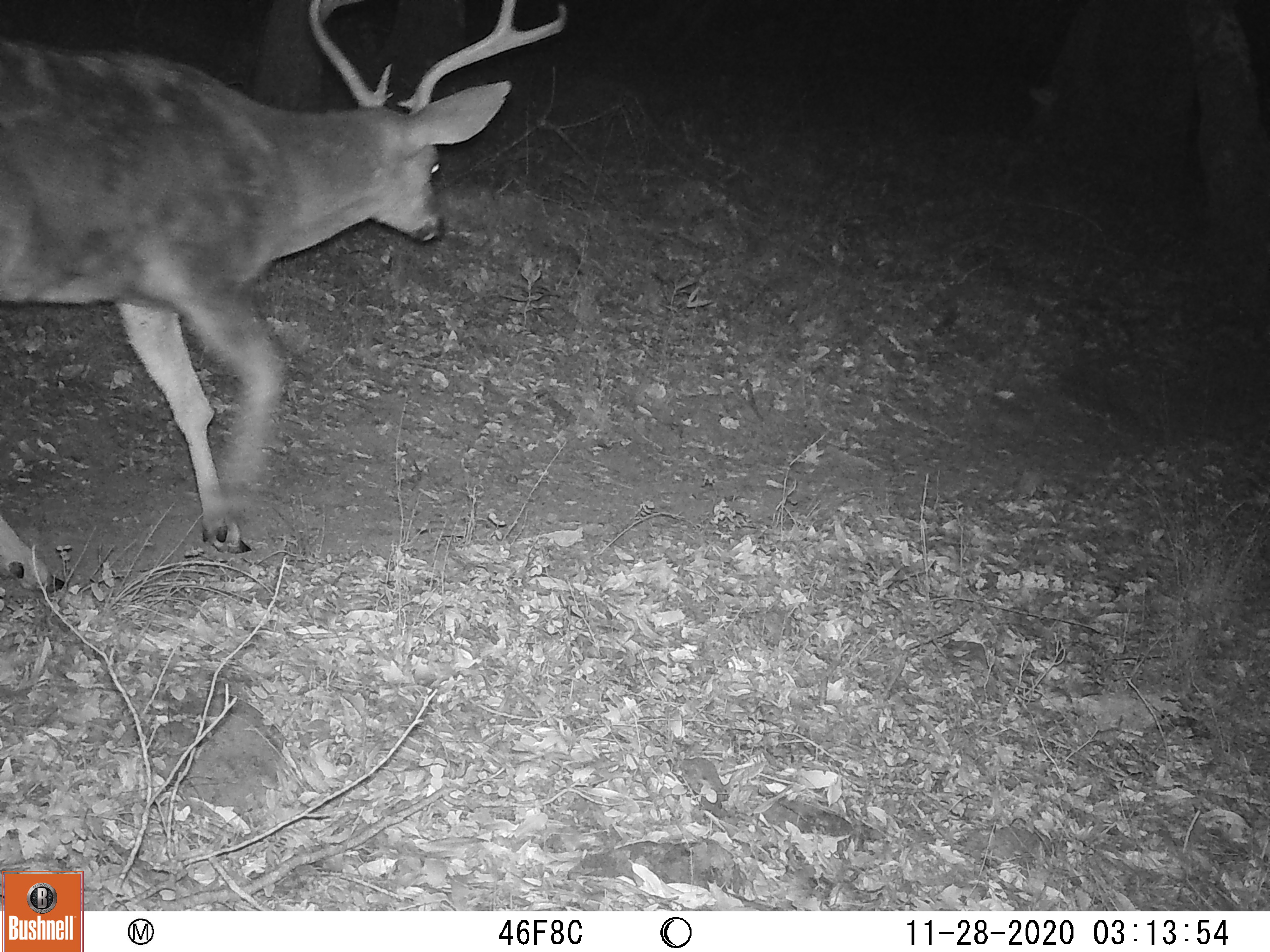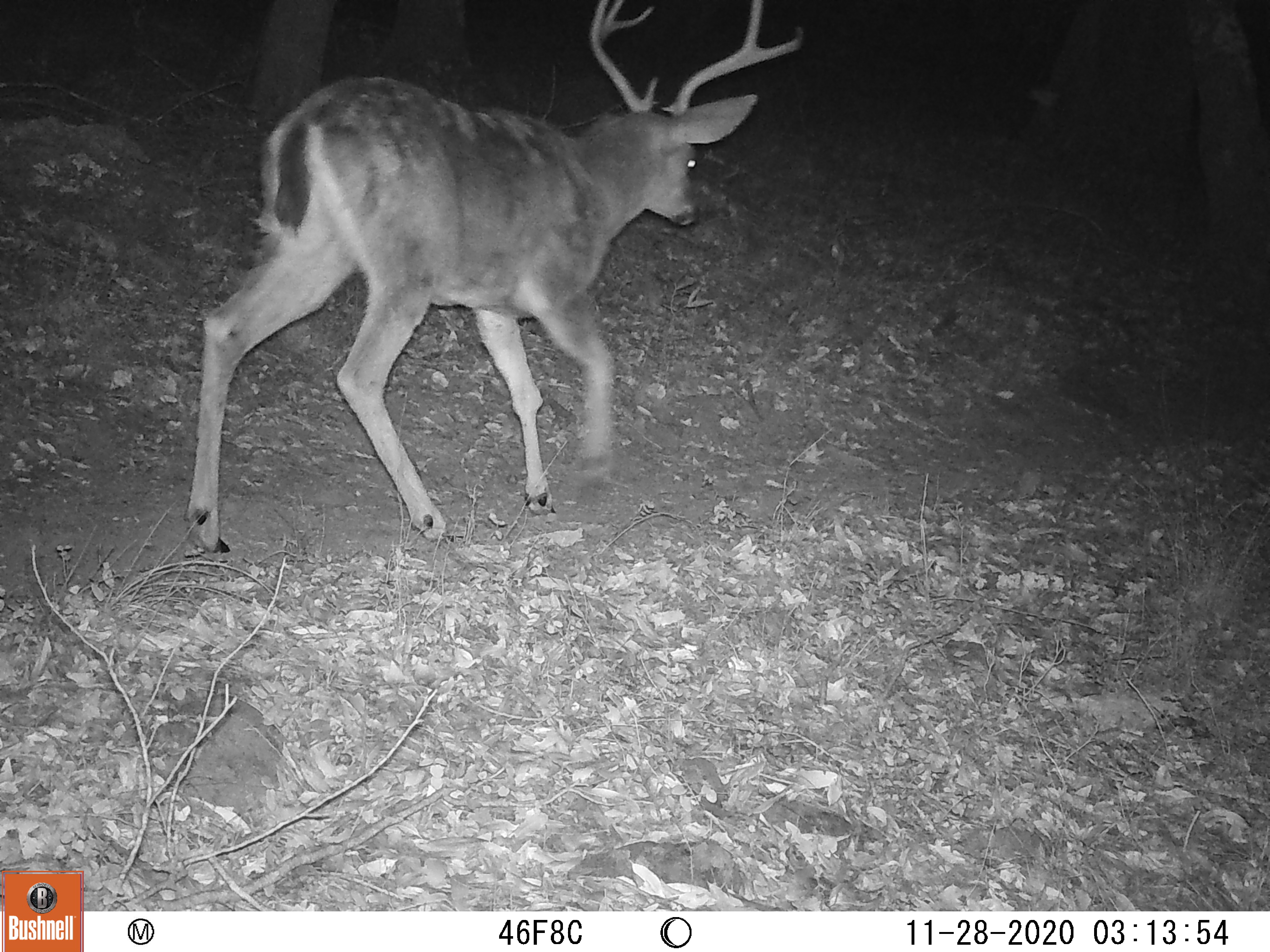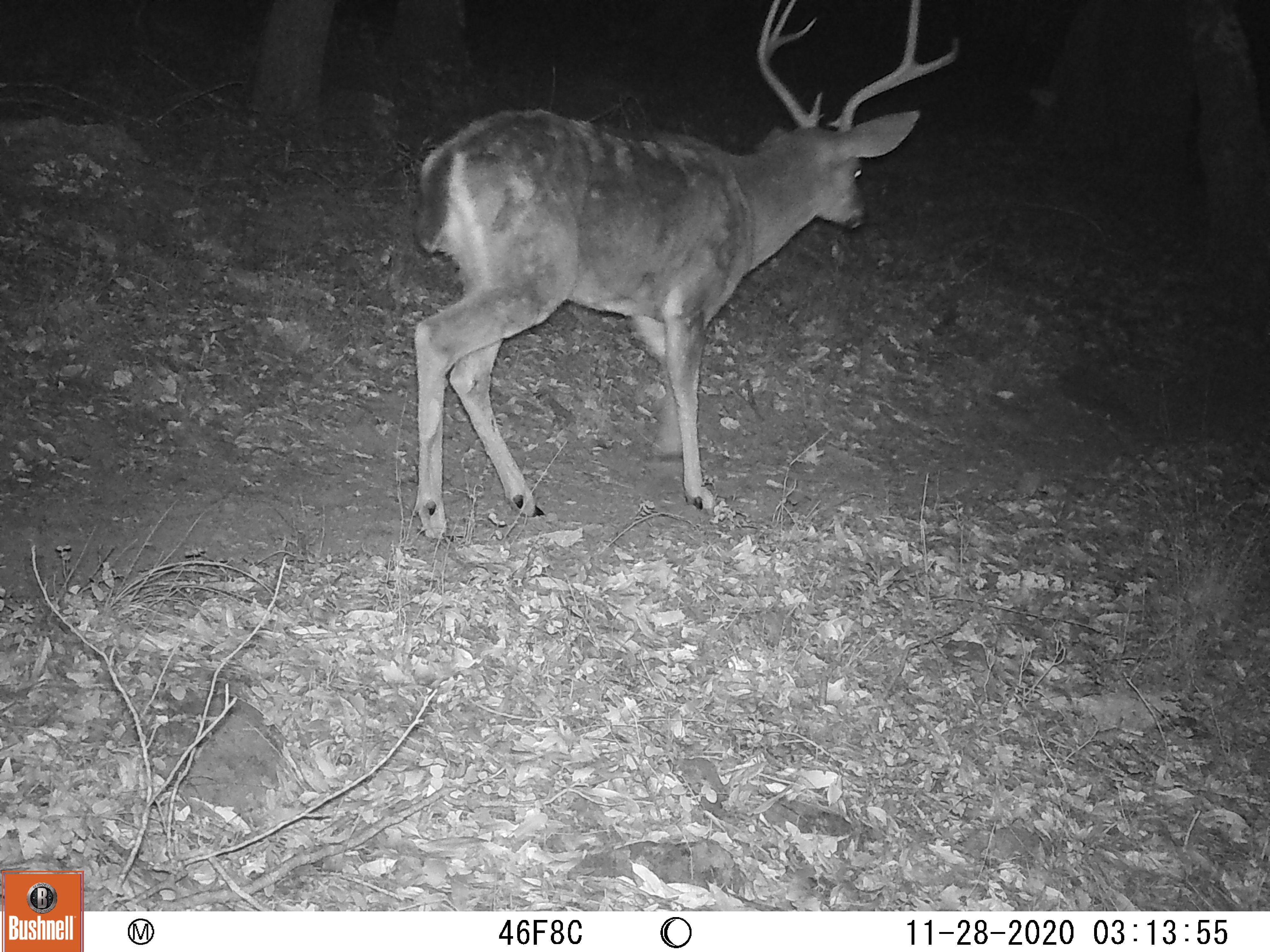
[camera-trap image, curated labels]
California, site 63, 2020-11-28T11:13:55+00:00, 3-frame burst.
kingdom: Animalia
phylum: Chordata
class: Mammalia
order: Artiodactyla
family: Cervidae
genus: Odocoileus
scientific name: Odocoileus hemionus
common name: mule deer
Mule deer (Odocoileus hemionus).